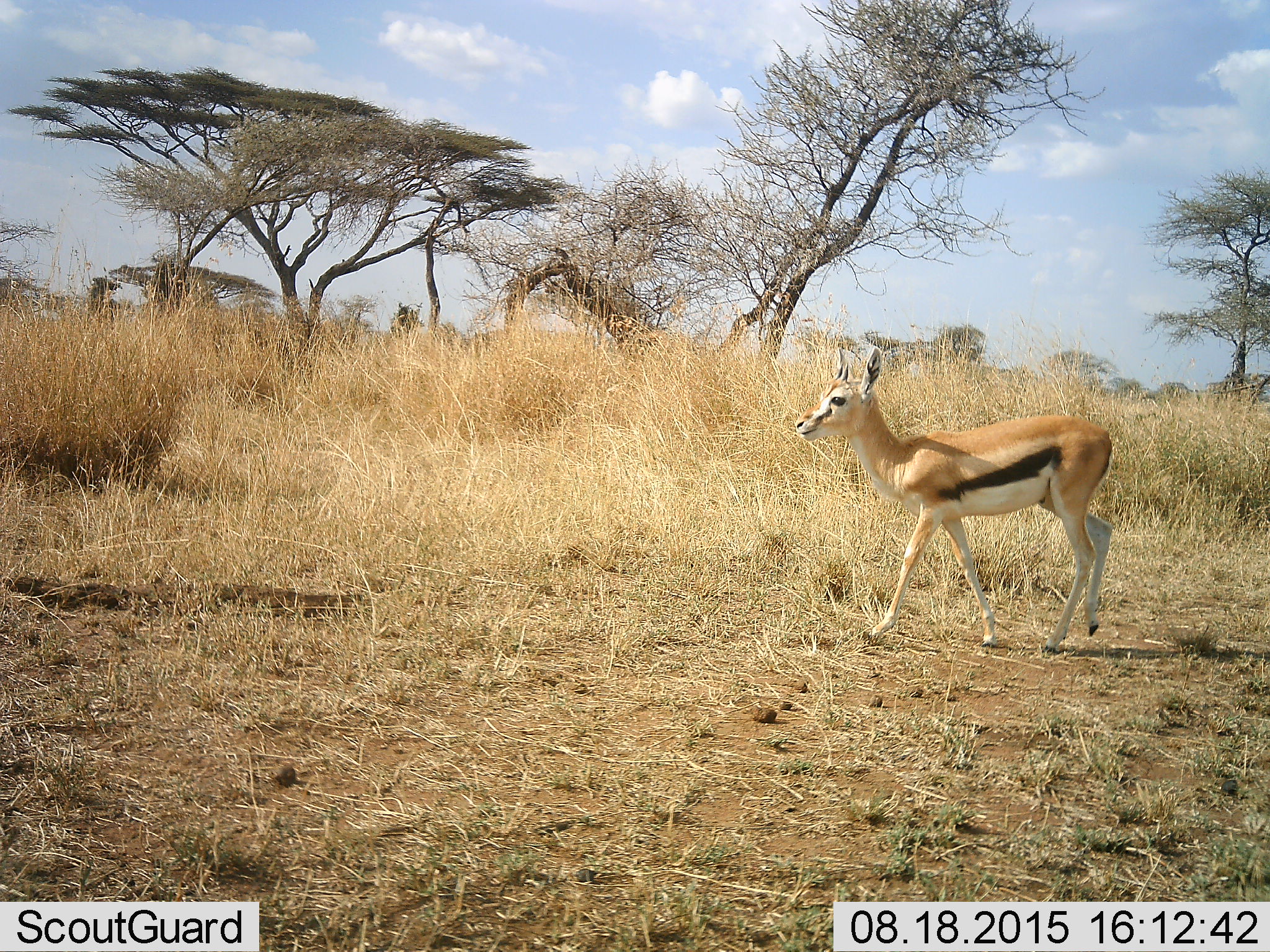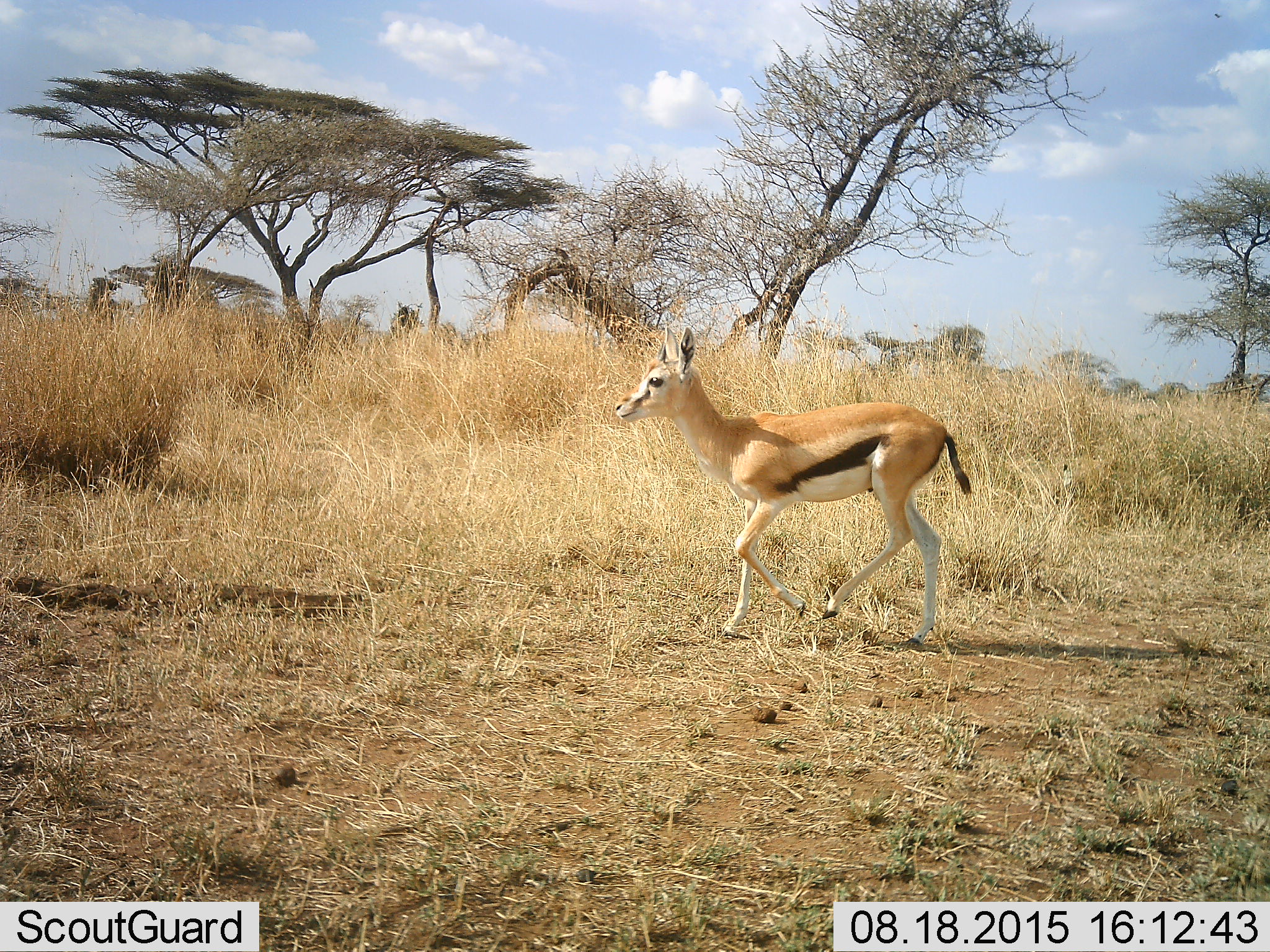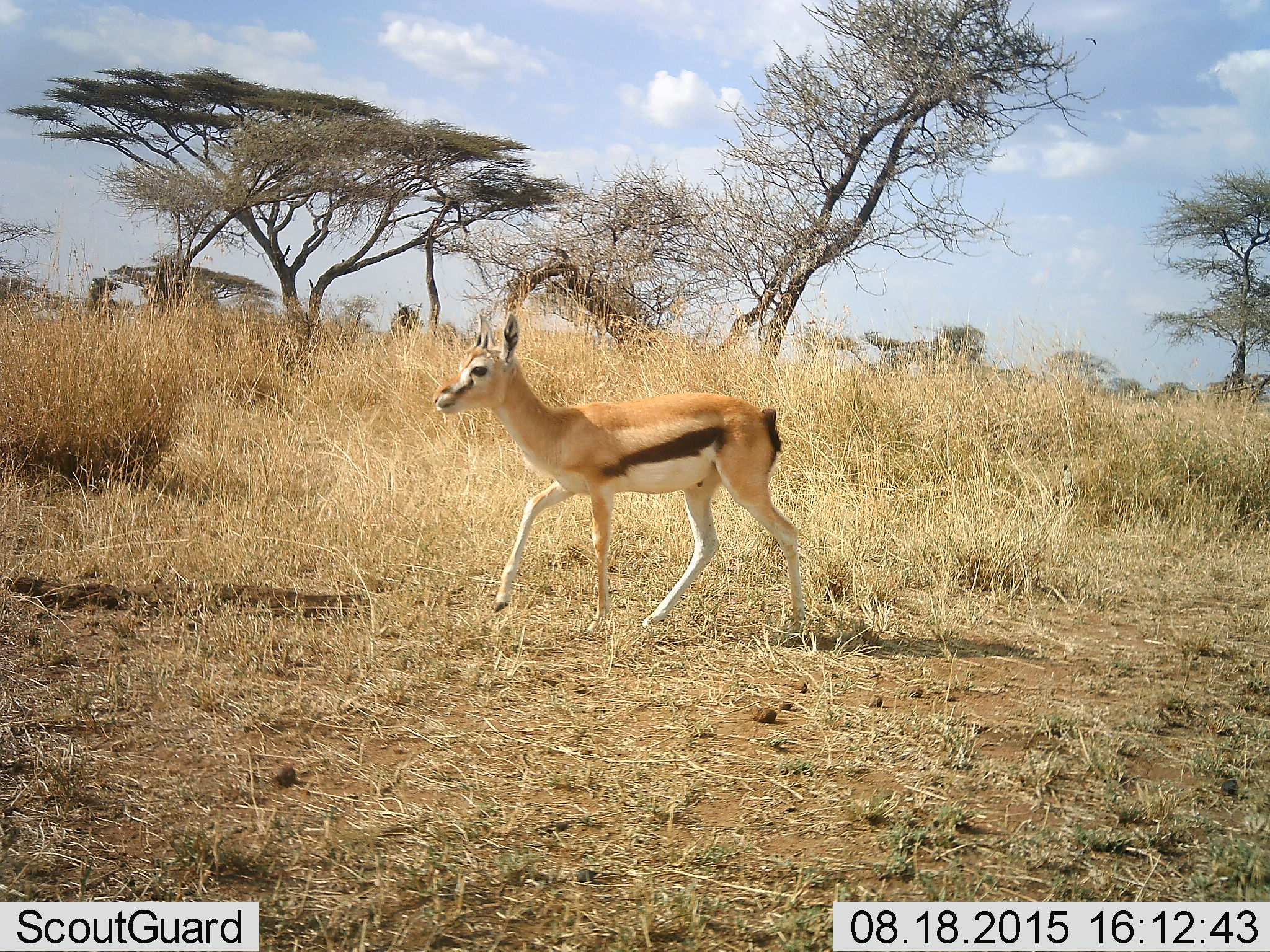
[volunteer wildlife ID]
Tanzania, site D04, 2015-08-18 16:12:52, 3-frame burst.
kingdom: Animalia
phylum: Chordata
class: Mammalia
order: Artiodactyla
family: Bovidae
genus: Eudorcas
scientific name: Eudorcas thomsonii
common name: thomson's gazelle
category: gazellethomsons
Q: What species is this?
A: Gazellethomsons (thomson's gazelle) (Eudorcas thomsonii).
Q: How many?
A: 1.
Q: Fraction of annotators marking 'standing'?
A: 18%.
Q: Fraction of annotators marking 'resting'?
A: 0%.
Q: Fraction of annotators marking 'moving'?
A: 82%.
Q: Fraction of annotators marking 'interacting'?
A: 0%.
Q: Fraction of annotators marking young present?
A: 12%.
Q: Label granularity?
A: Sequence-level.